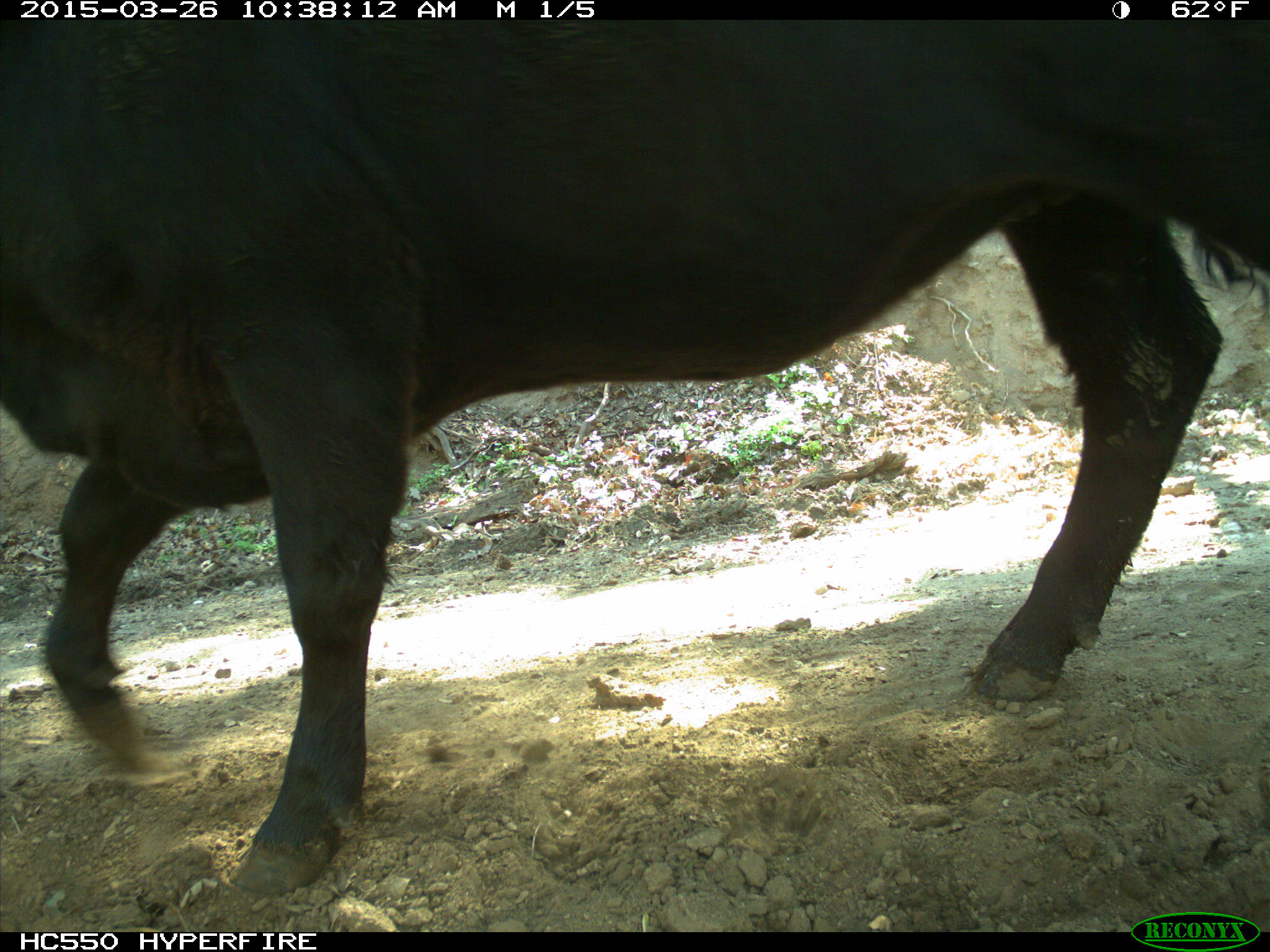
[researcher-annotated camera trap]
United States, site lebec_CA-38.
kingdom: Animalia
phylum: Chordata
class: Mammalia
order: Artiodactyla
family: Bovidae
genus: Bos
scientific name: Bos taurus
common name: domestic cow